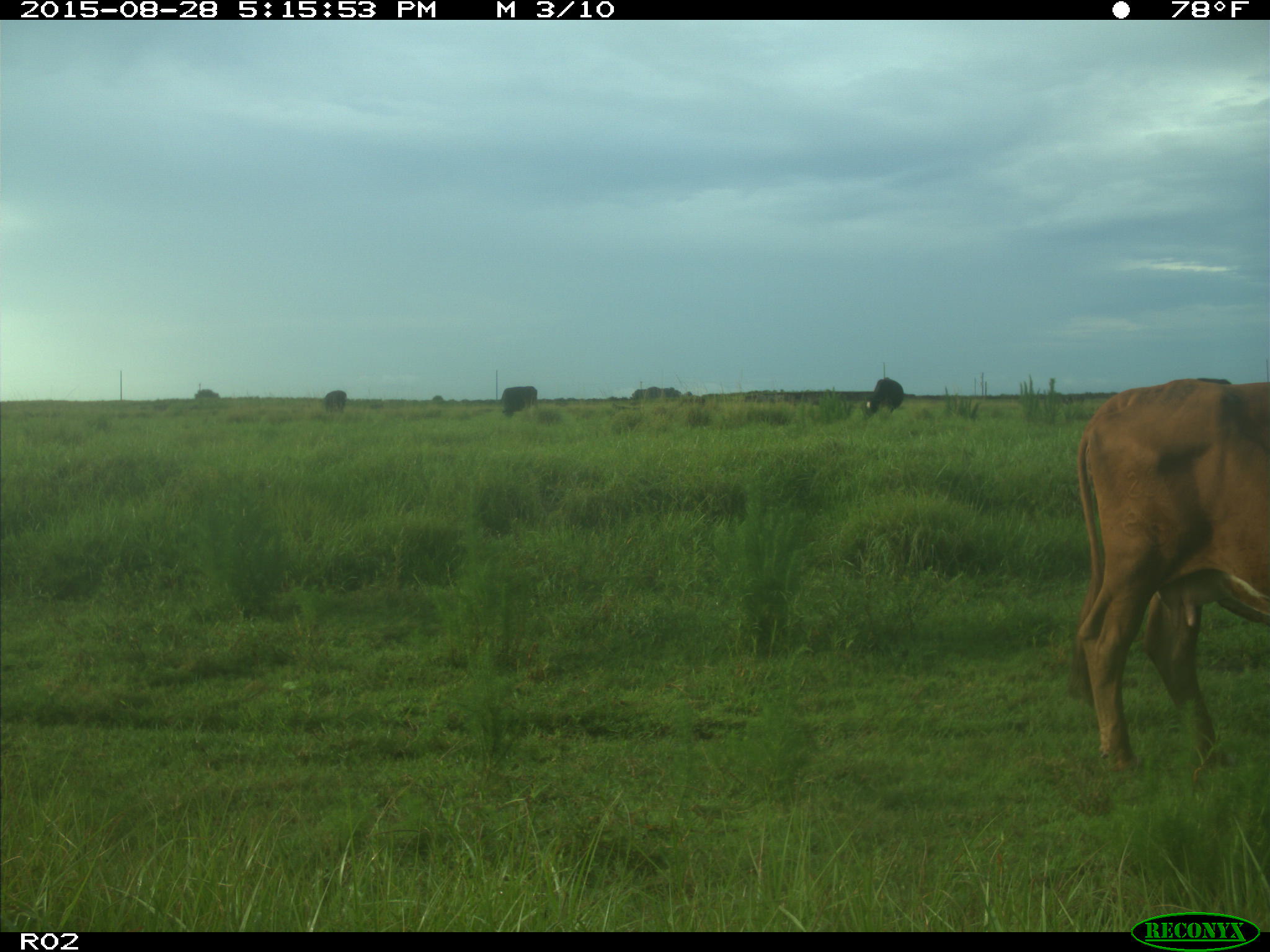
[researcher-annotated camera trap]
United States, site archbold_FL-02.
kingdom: Animalia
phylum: Chordata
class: Mammalia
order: Artiodactyla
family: Bovidae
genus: Bos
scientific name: Bos taurus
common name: domestic cow